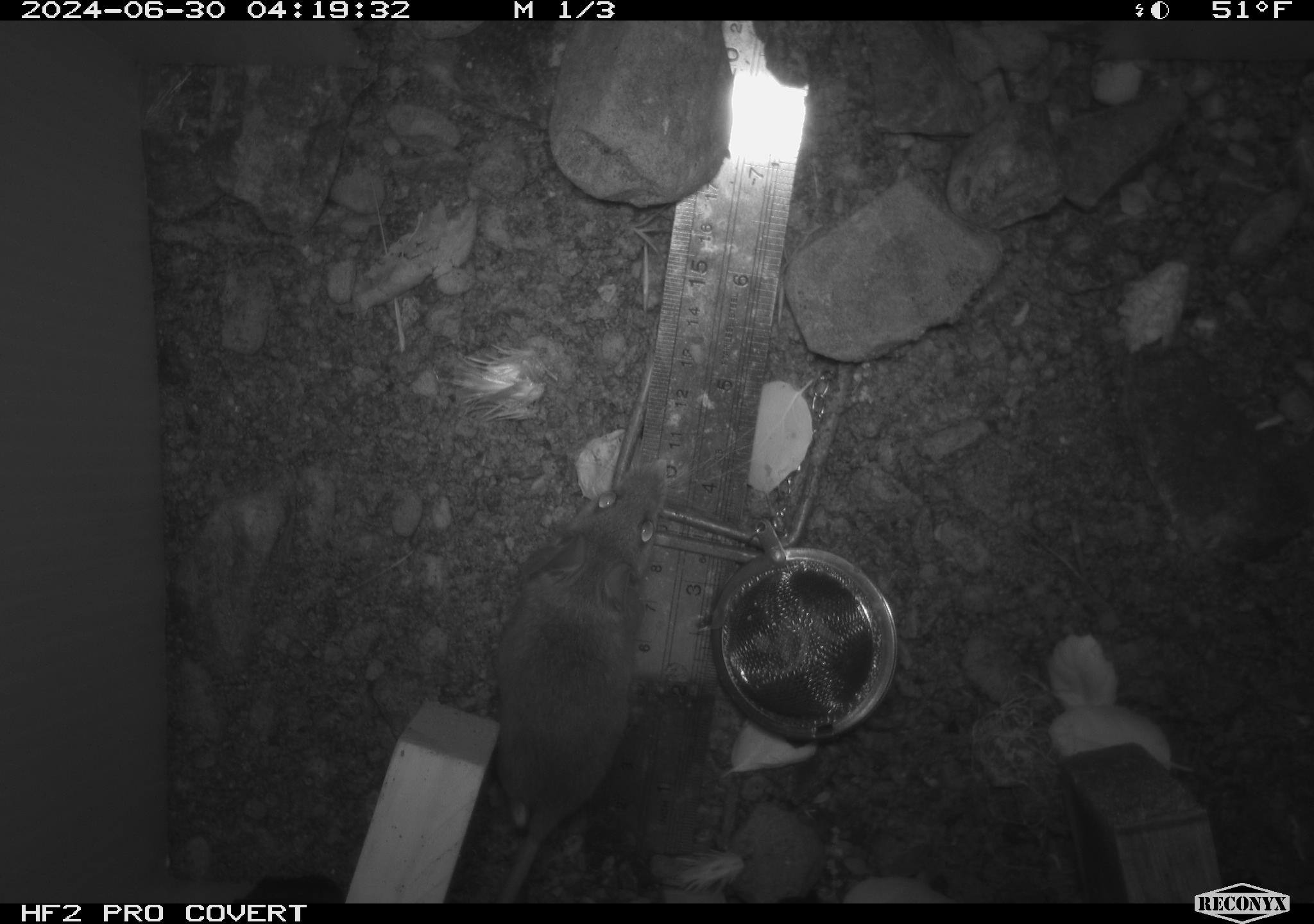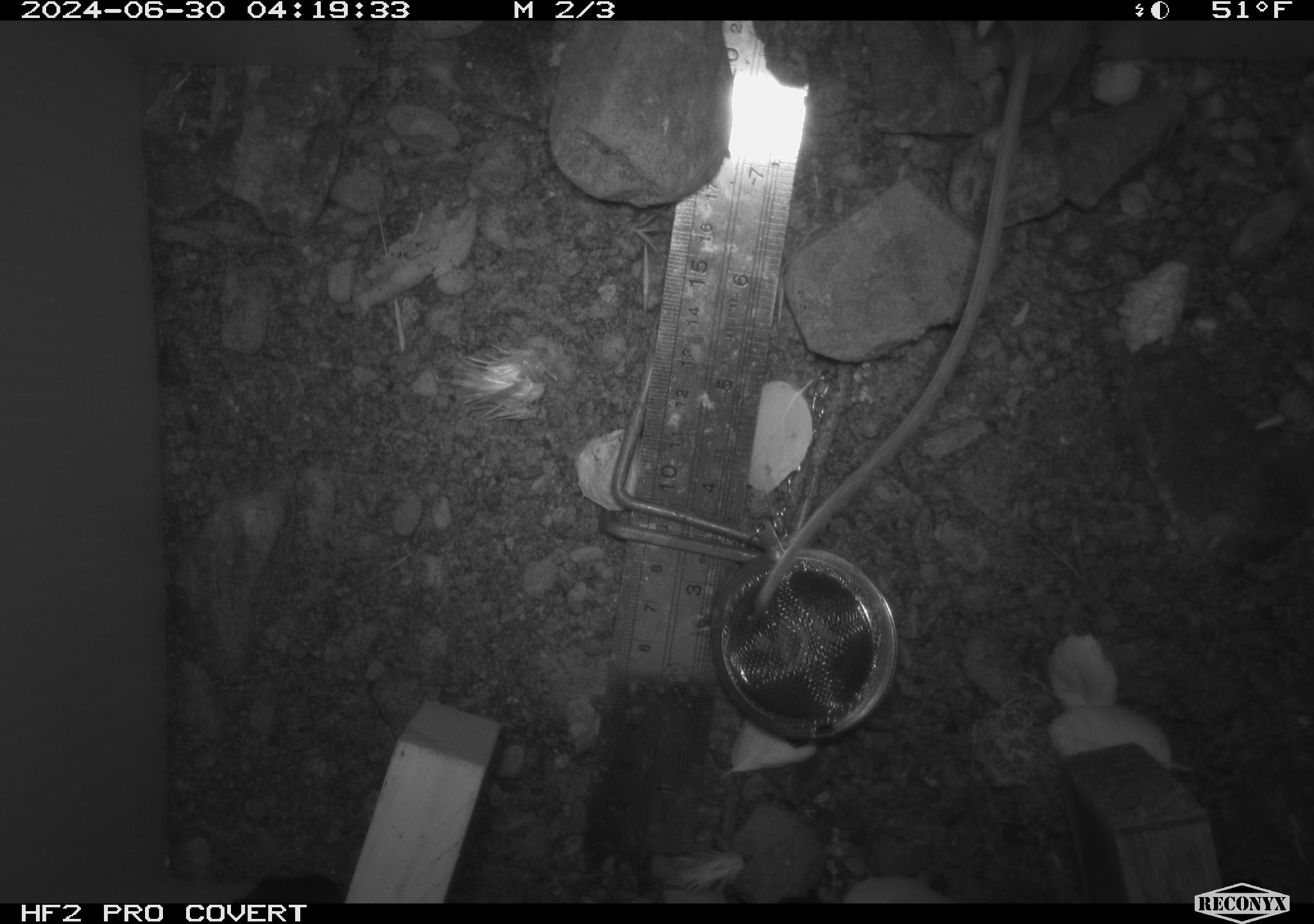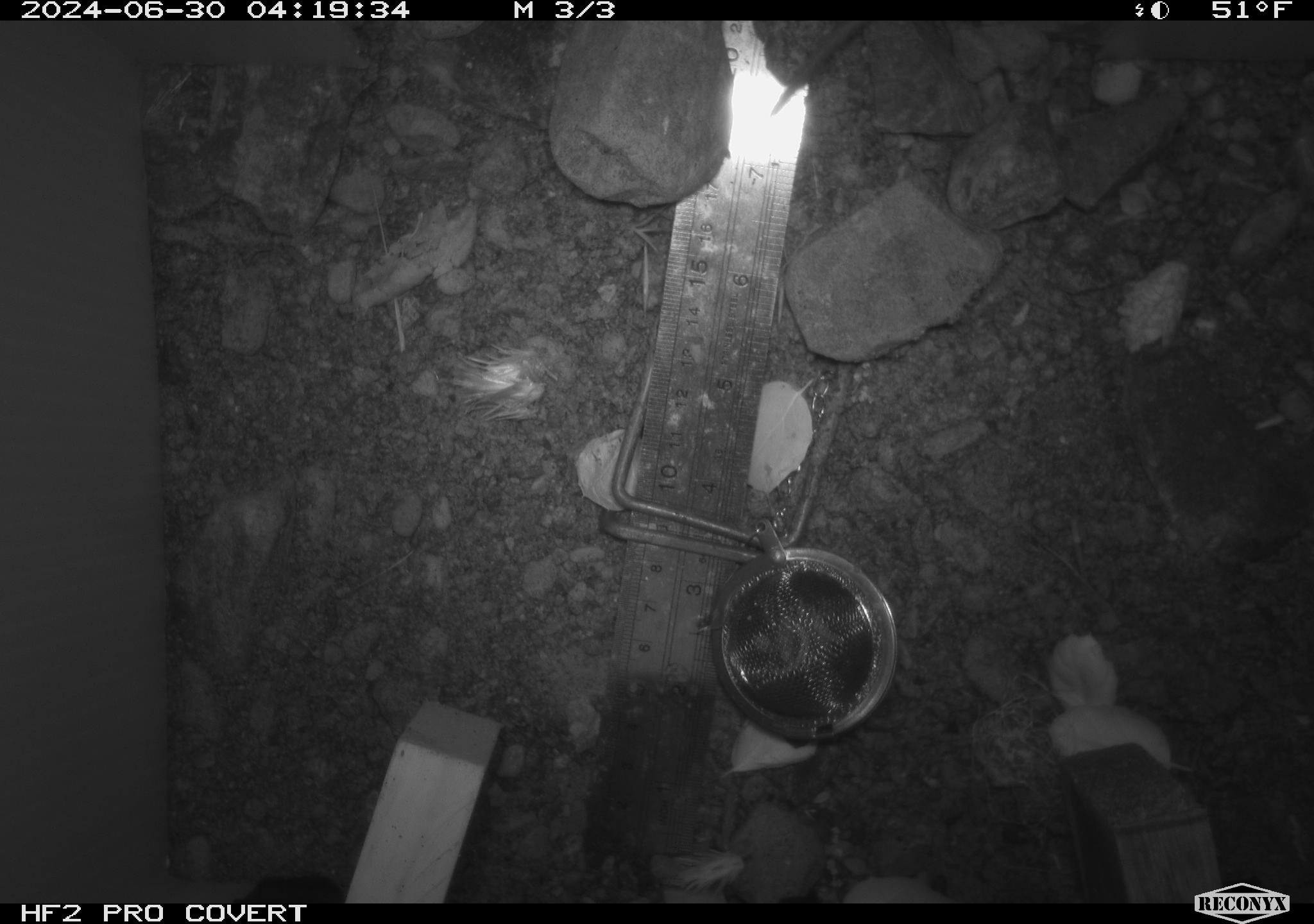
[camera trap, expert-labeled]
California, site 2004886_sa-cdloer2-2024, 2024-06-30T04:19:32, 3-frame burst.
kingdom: Animalia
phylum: Chordata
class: Mammalia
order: Rodentia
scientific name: Rodentia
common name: mouse species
Mouse species (Rodentia).